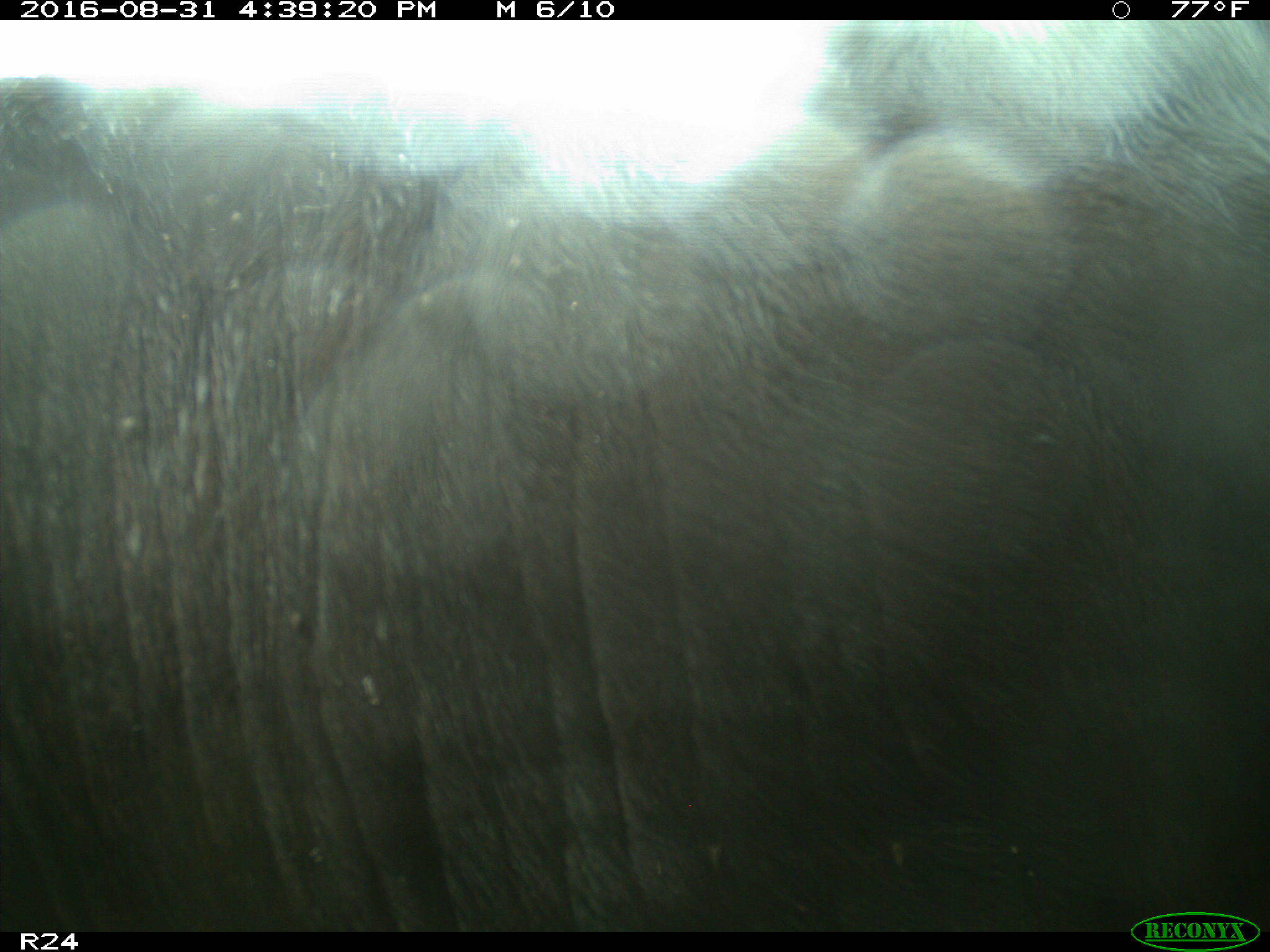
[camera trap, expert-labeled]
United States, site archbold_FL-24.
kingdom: Animalia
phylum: Chordata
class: Mammalia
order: Artiodactyla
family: Bovidae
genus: Bos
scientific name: Bos taurus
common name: domestic cow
Bos taurus (domestic cow).